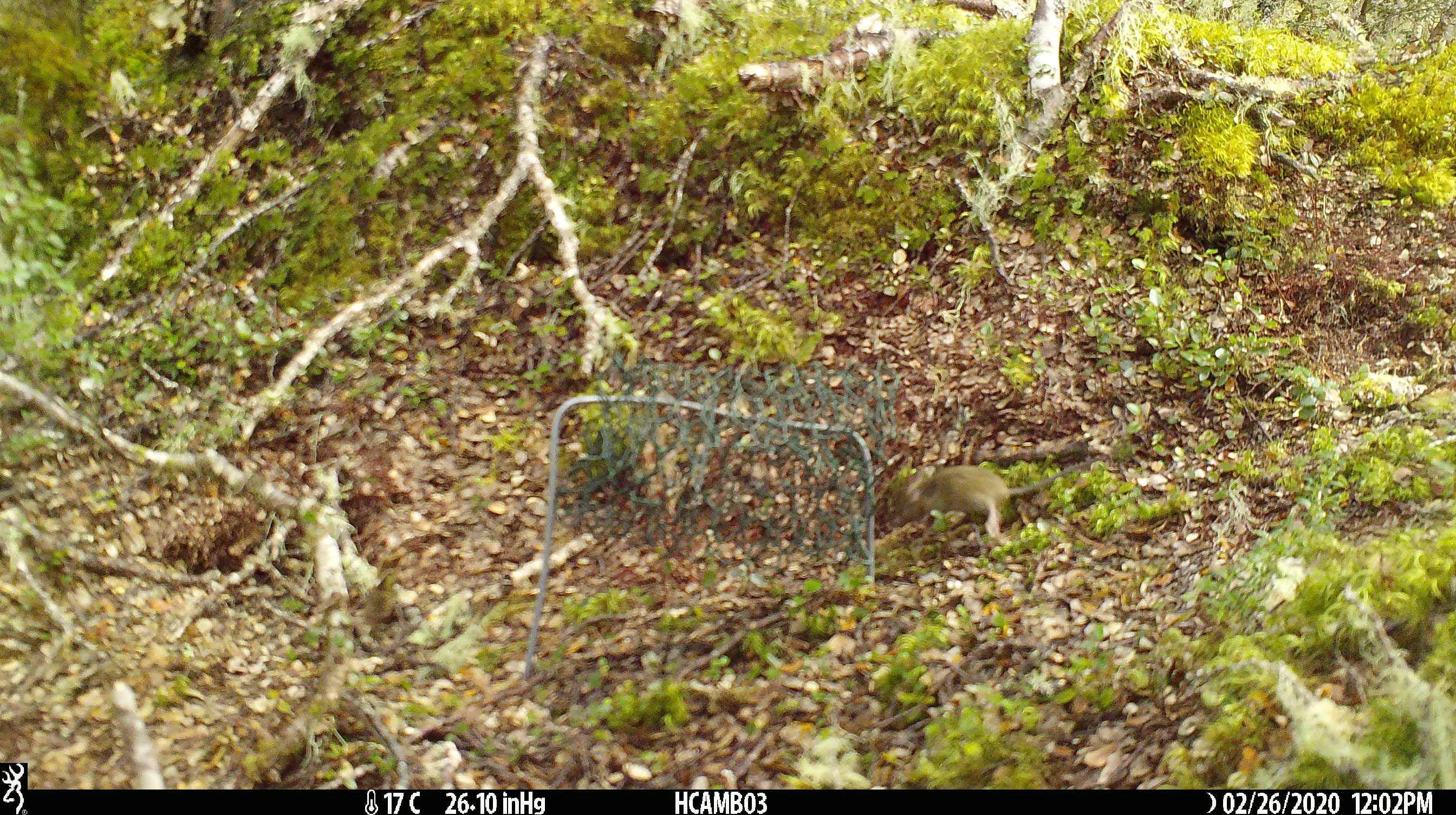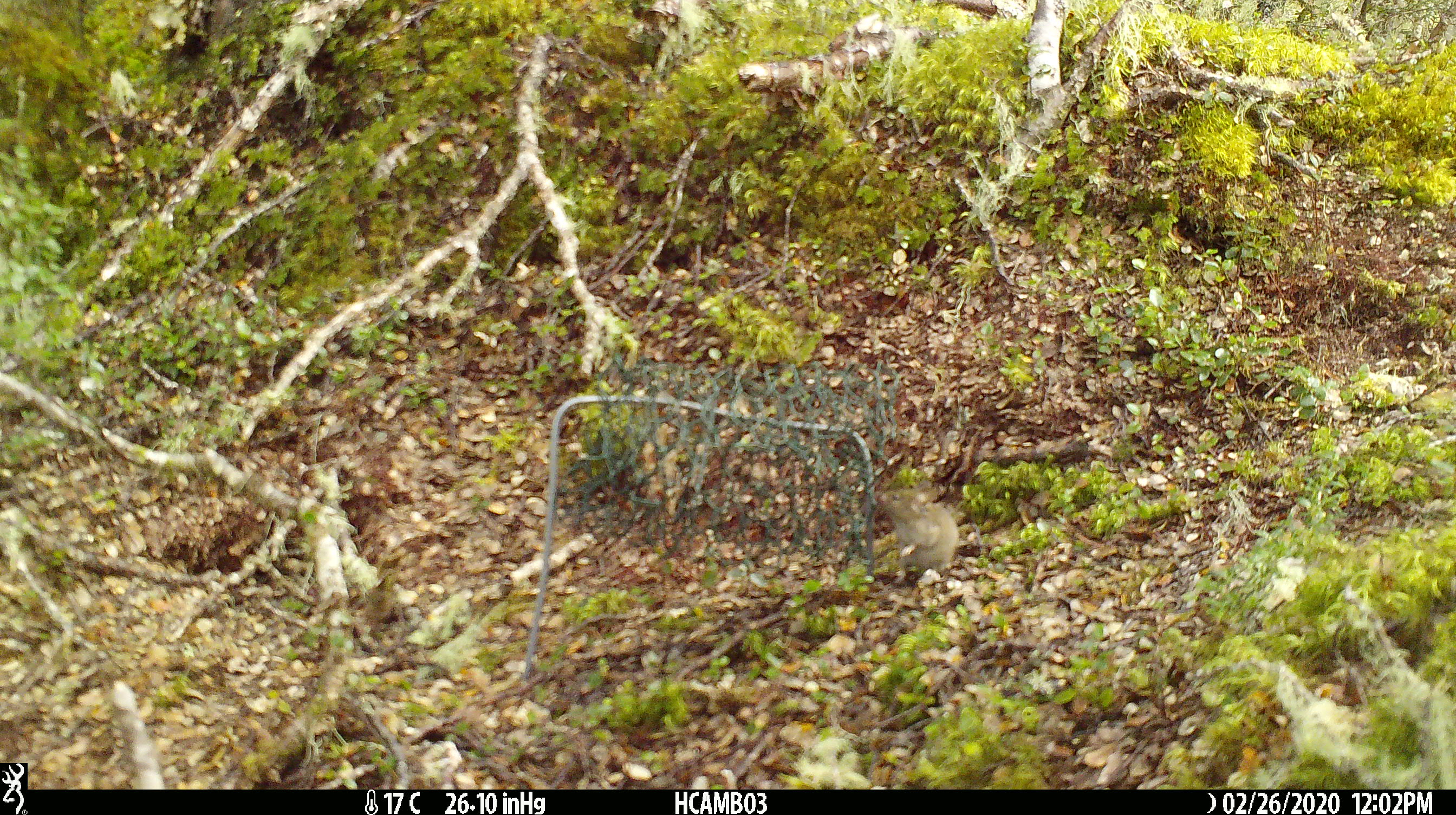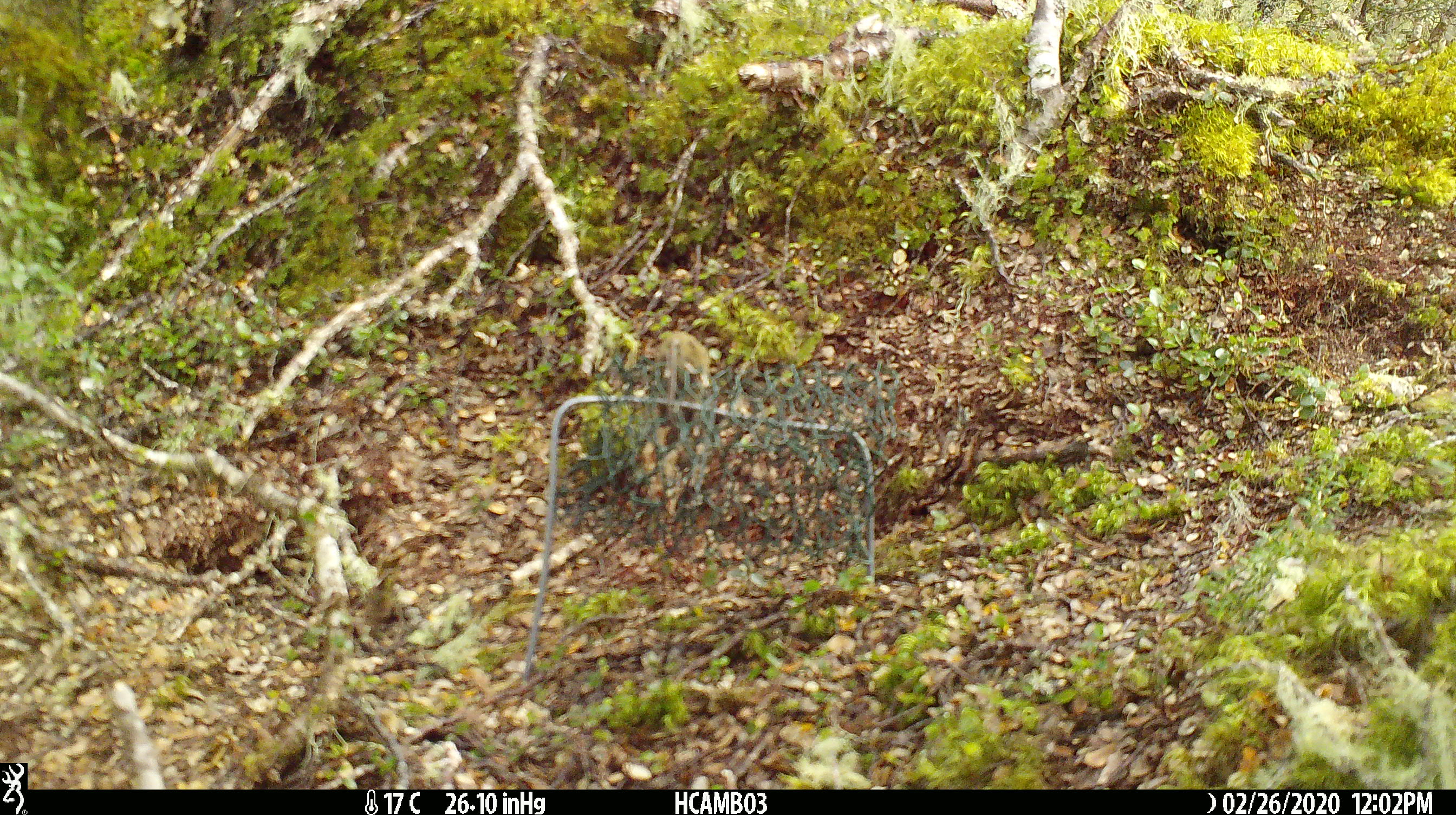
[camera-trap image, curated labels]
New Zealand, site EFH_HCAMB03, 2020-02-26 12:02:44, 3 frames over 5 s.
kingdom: Animalia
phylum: Chordata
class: Mammalia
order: Rodentia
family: Muridae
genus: Mus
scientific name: Mus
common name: mouse